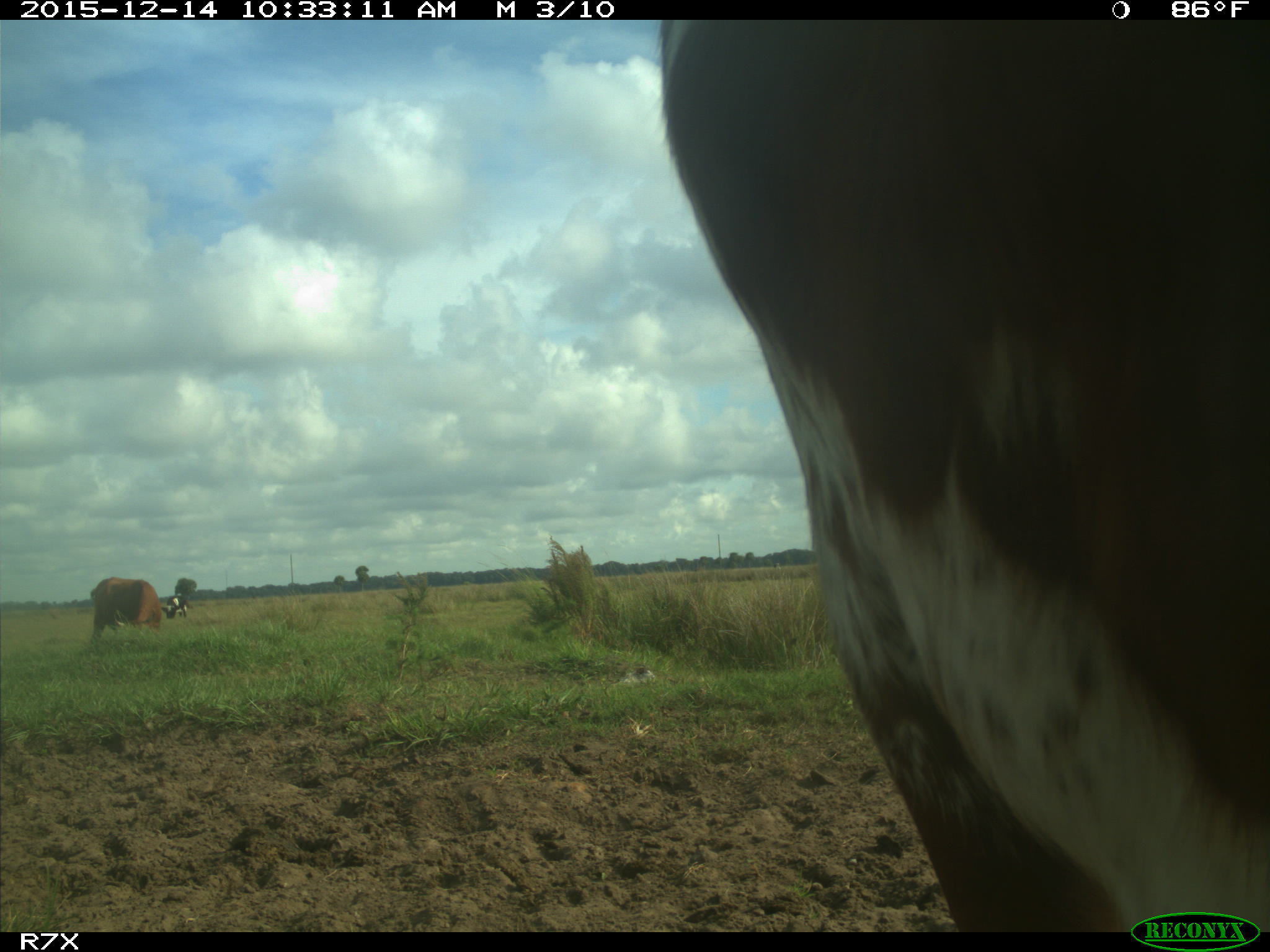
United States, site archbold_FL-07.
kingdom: Animalia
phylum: Chordata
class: Mammalia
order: Artiodactyla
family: Bovidae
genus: Bos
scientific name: Bos taurus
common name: domestic cow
Bos taurus (domestic cow).